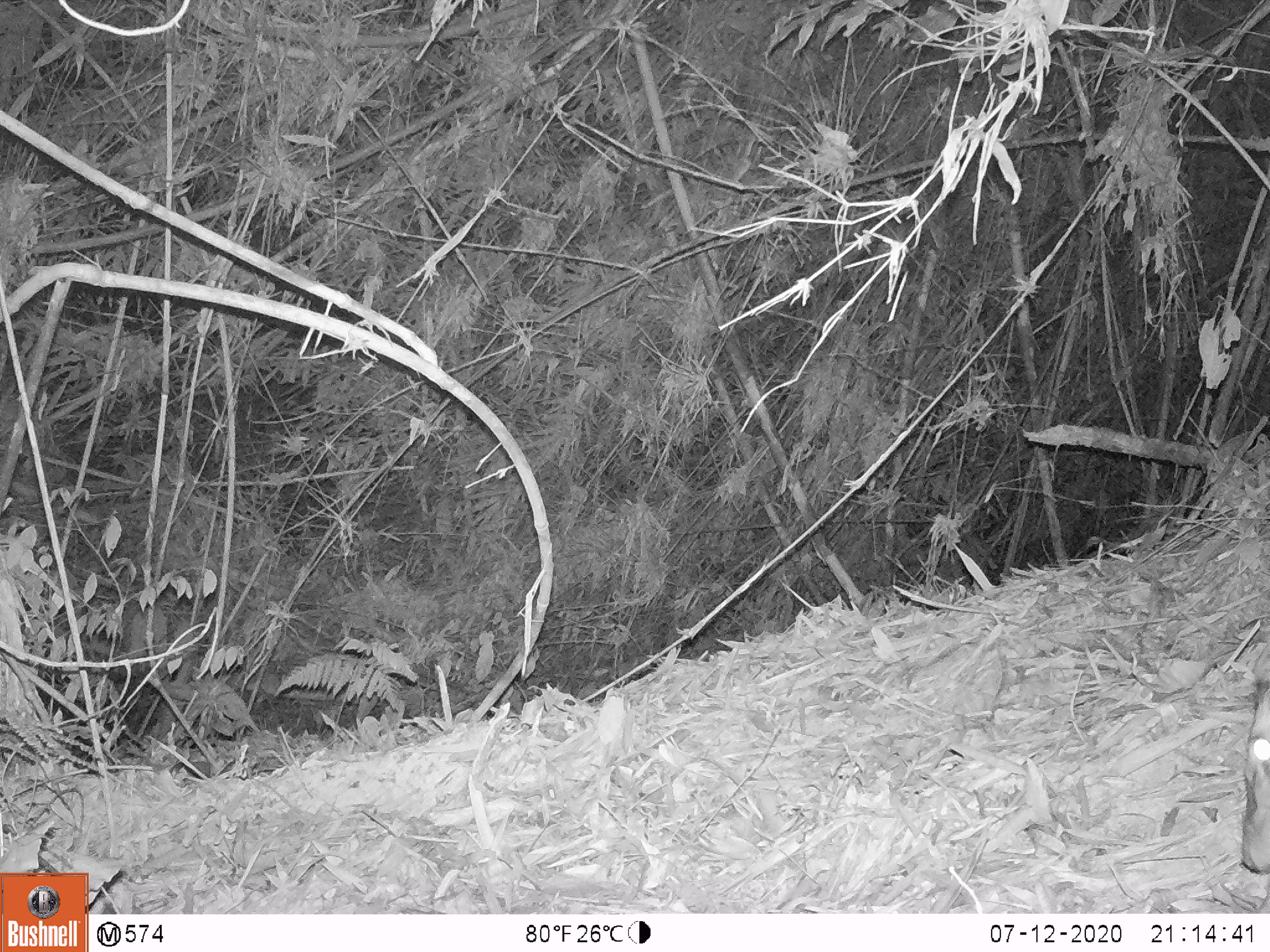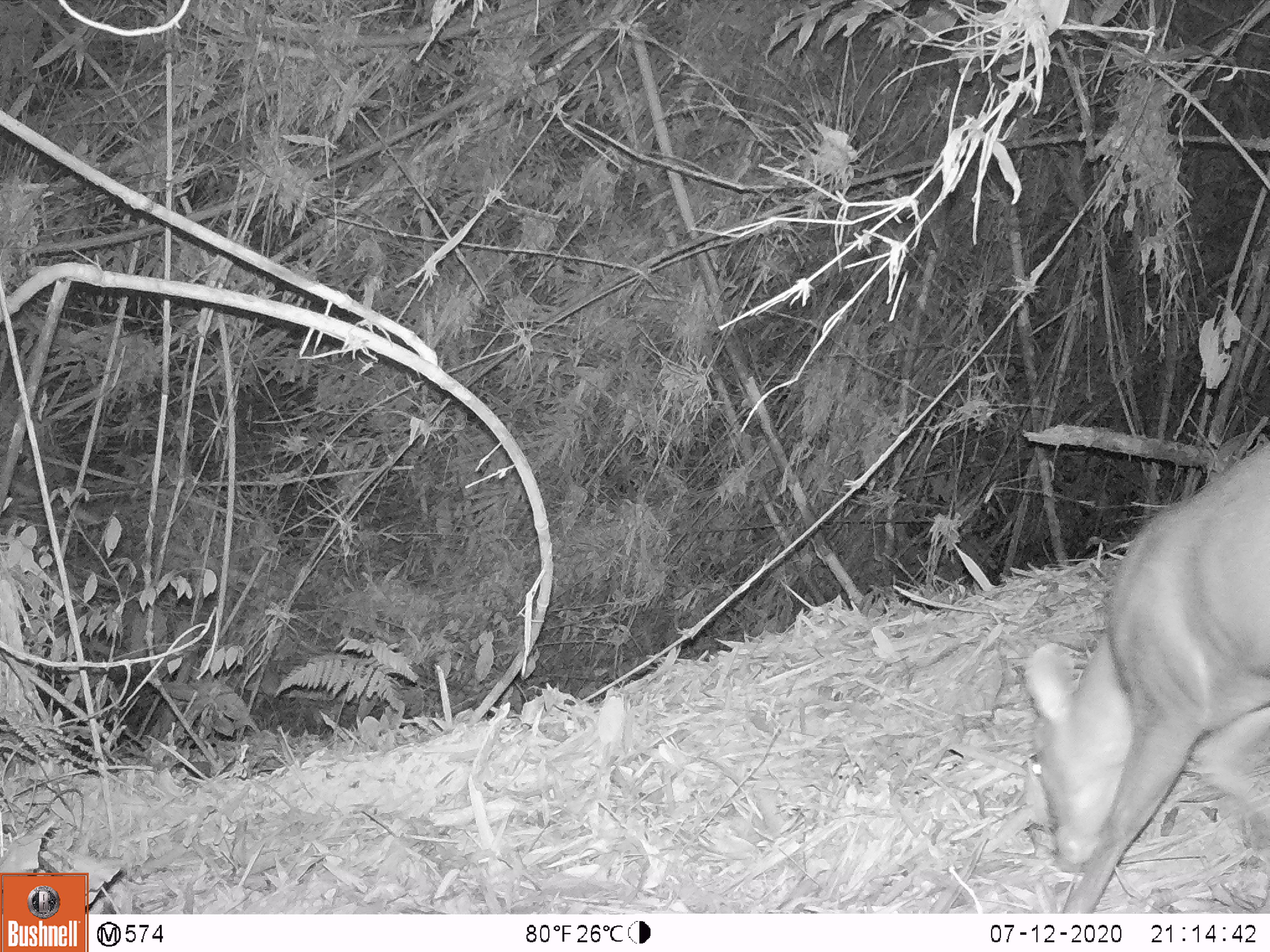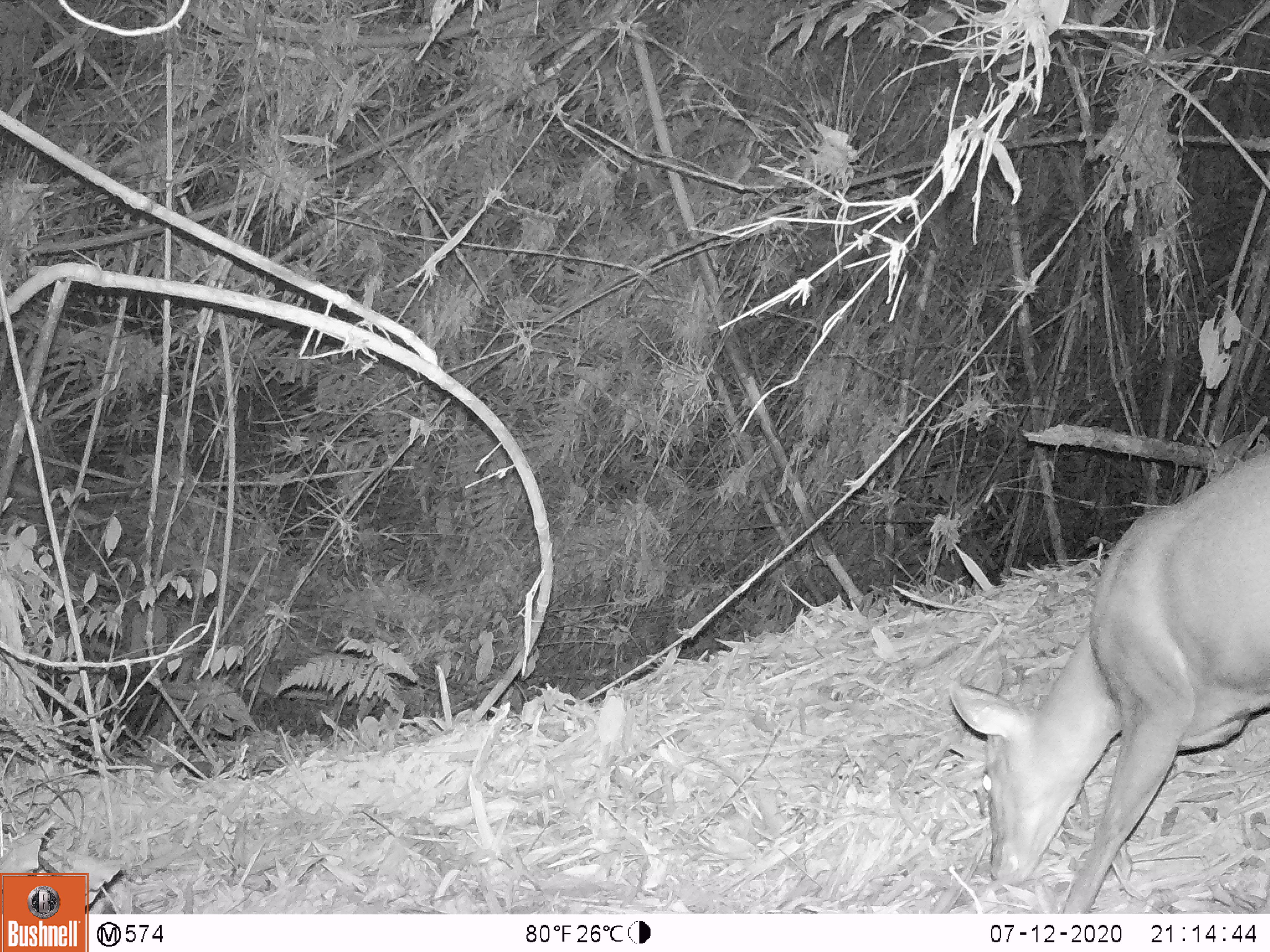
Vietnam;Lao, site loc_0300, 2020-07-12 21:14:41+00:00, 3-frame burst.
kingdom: Animalia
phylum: Chordata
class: Mammalia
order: Artiodactyla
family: Cervidae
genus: Muntiacus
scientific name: Muntiacus rooseveltorum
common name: roosevelt's muntjac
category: roosevelts muntjac group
Roosevelts muntjac group (roosevelt's muntjac) (Muntiacus rooseveltorum). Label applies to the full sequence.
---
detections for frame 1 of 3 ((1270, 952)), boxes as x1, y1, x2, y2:
roosevelts muntjac group: 1239, 672, 1270, 873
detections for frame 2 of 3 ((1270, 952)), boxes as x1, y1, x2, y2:
roosevelts muntjac group: 1024, 443, 1270, 913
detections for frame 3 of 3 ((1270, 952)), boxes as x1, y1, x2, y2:
roosevelts muntjac group: 946, 443, 1270, 913